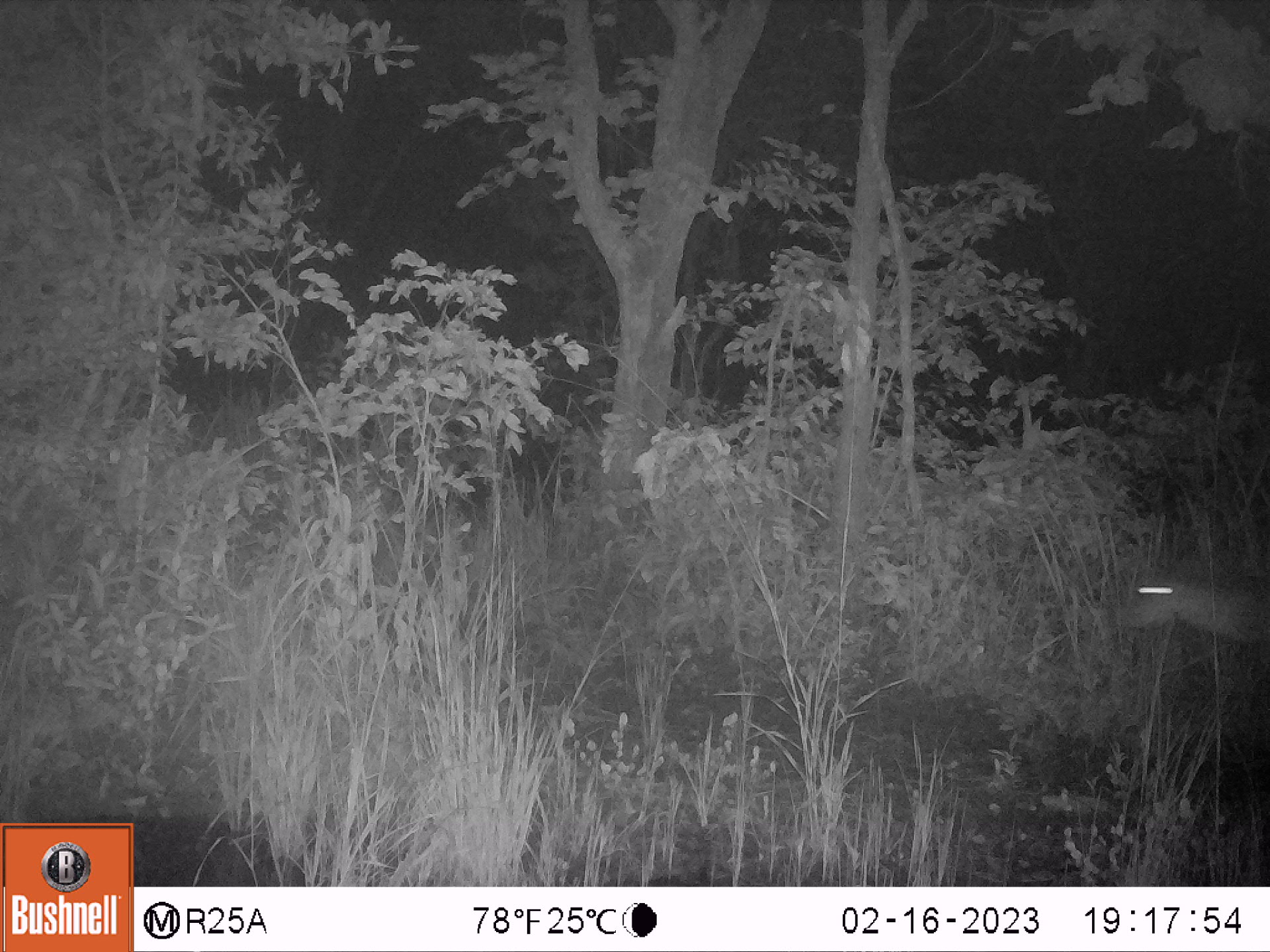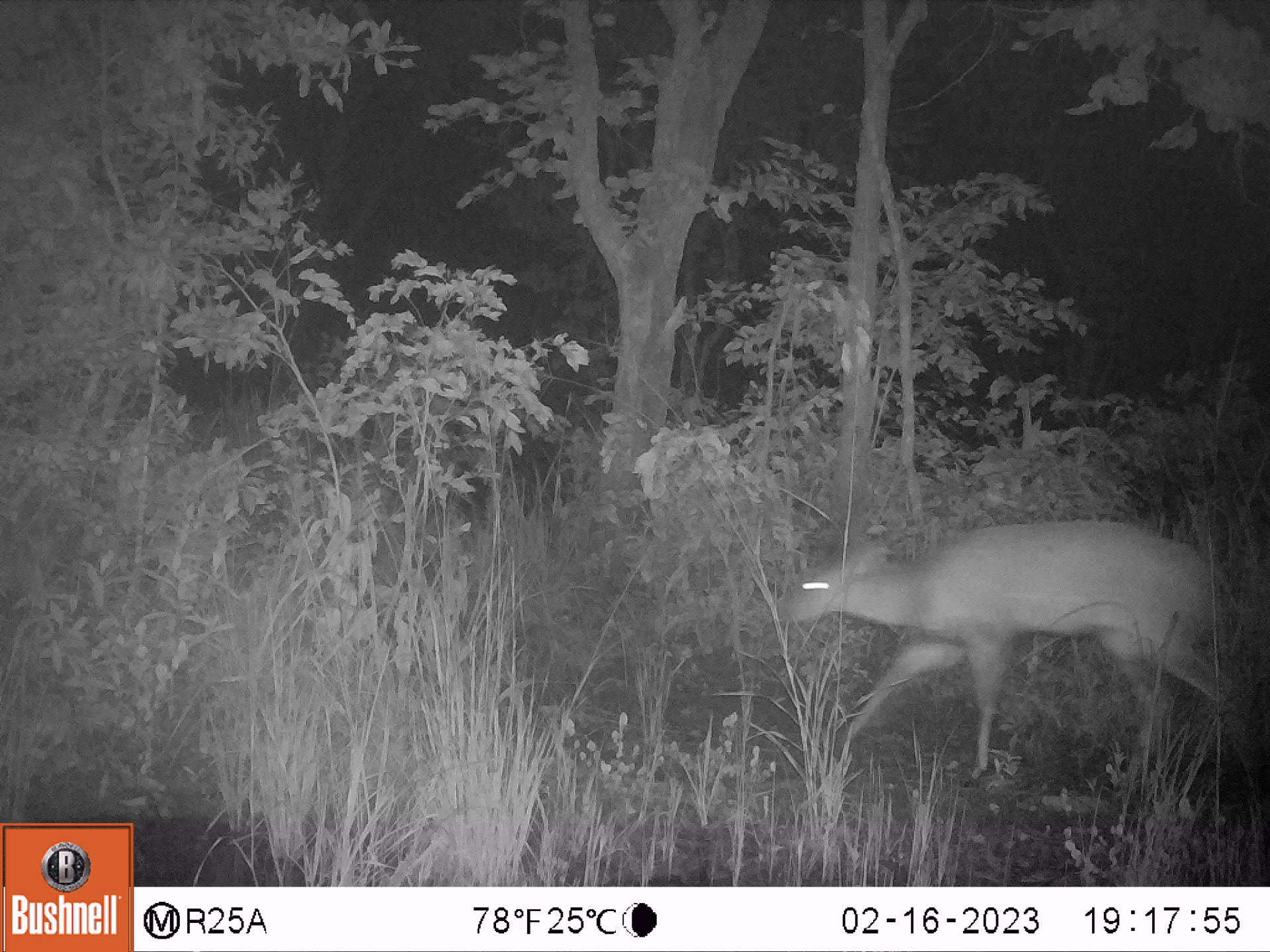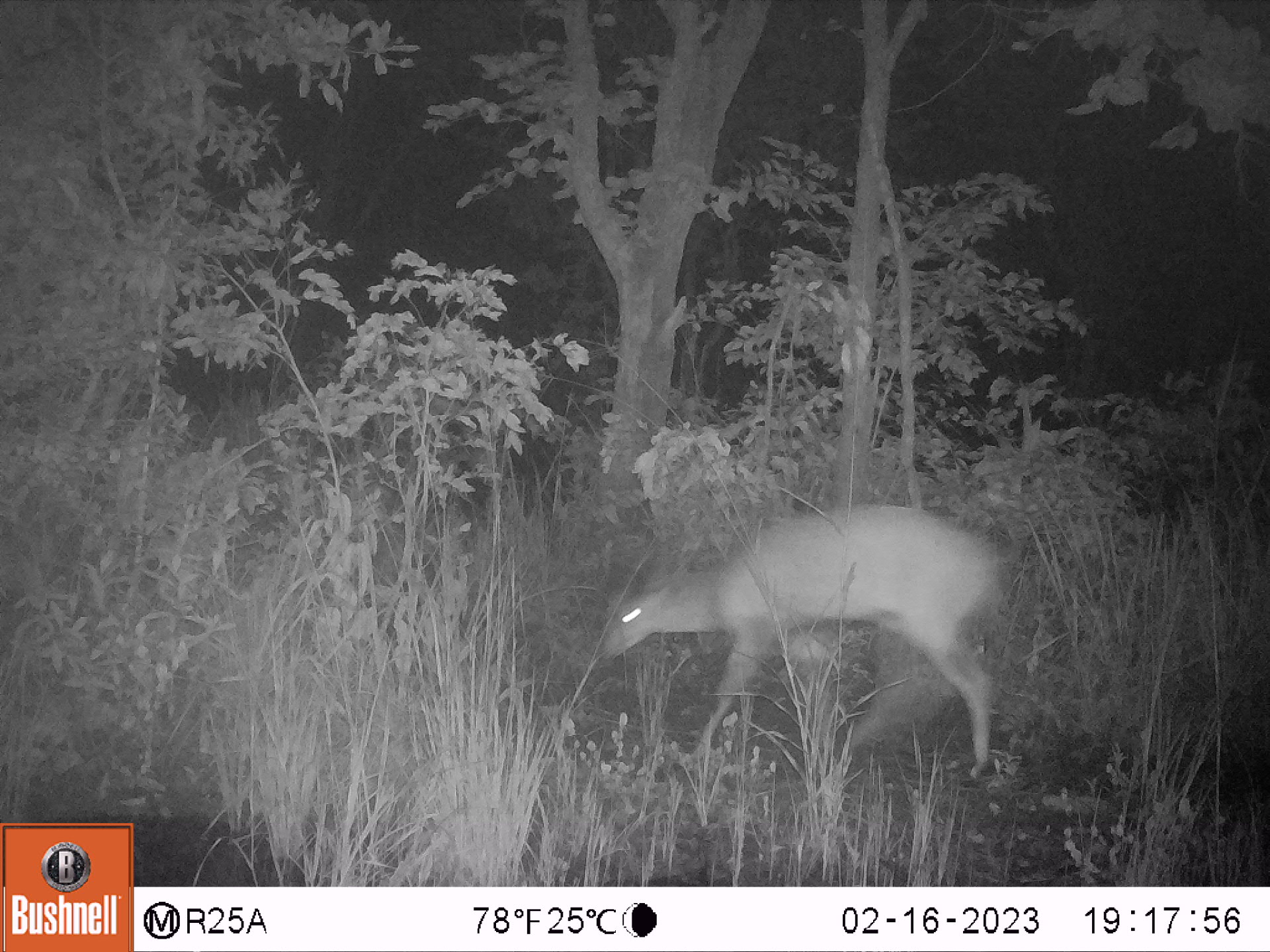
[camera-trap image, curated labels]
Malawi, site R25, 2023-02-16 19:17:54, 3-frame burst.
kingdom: Animalia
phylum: Chordata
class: Mammalia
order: Artiodactyla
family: Bovidae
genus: Tragelaphus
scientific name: Tragelaphus sylvaticus sylvaticus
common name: cape bushbuck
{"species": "cape bushbuck (Tragelaphus sylvaticus sylvaticus)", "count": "1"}